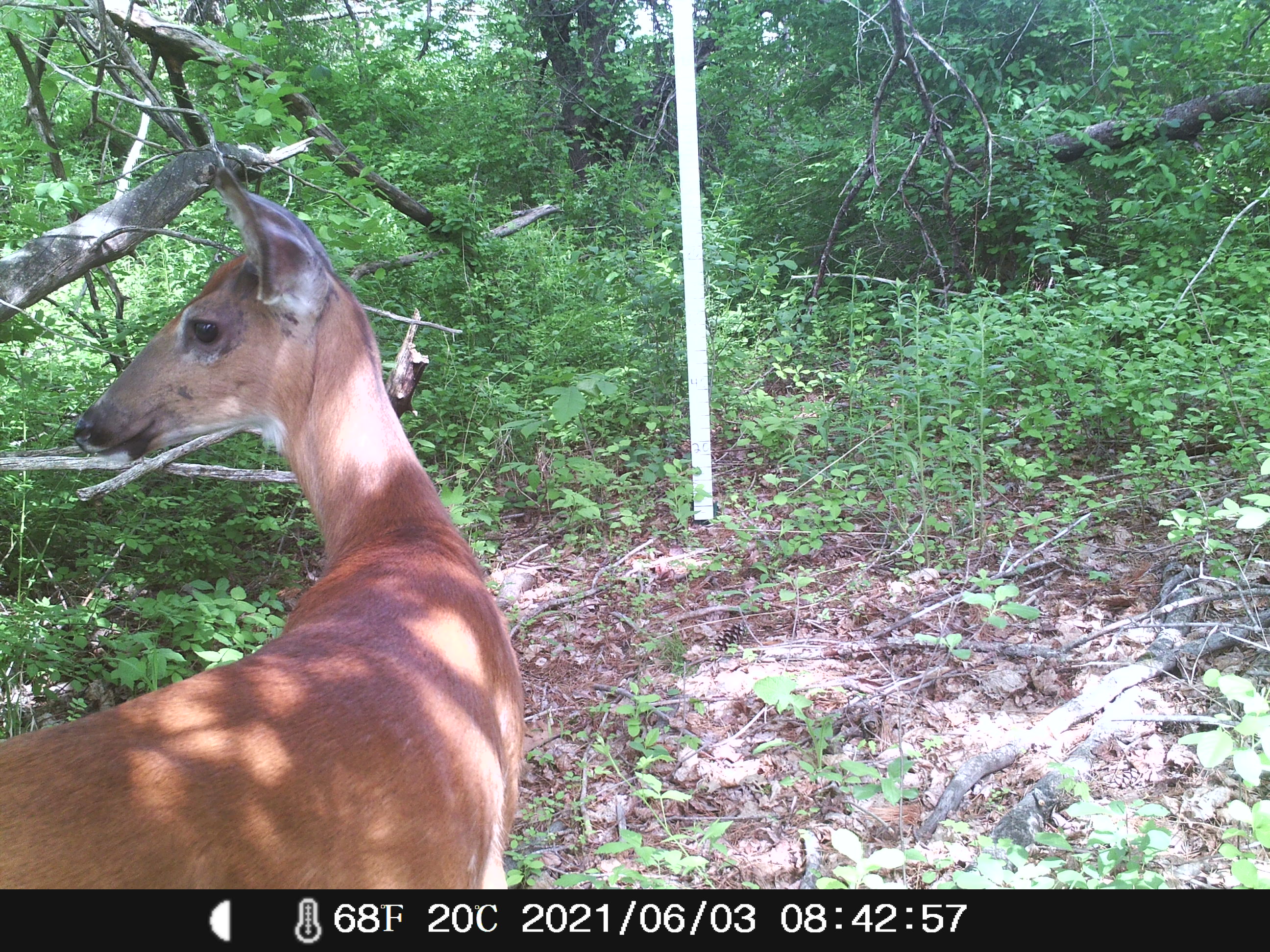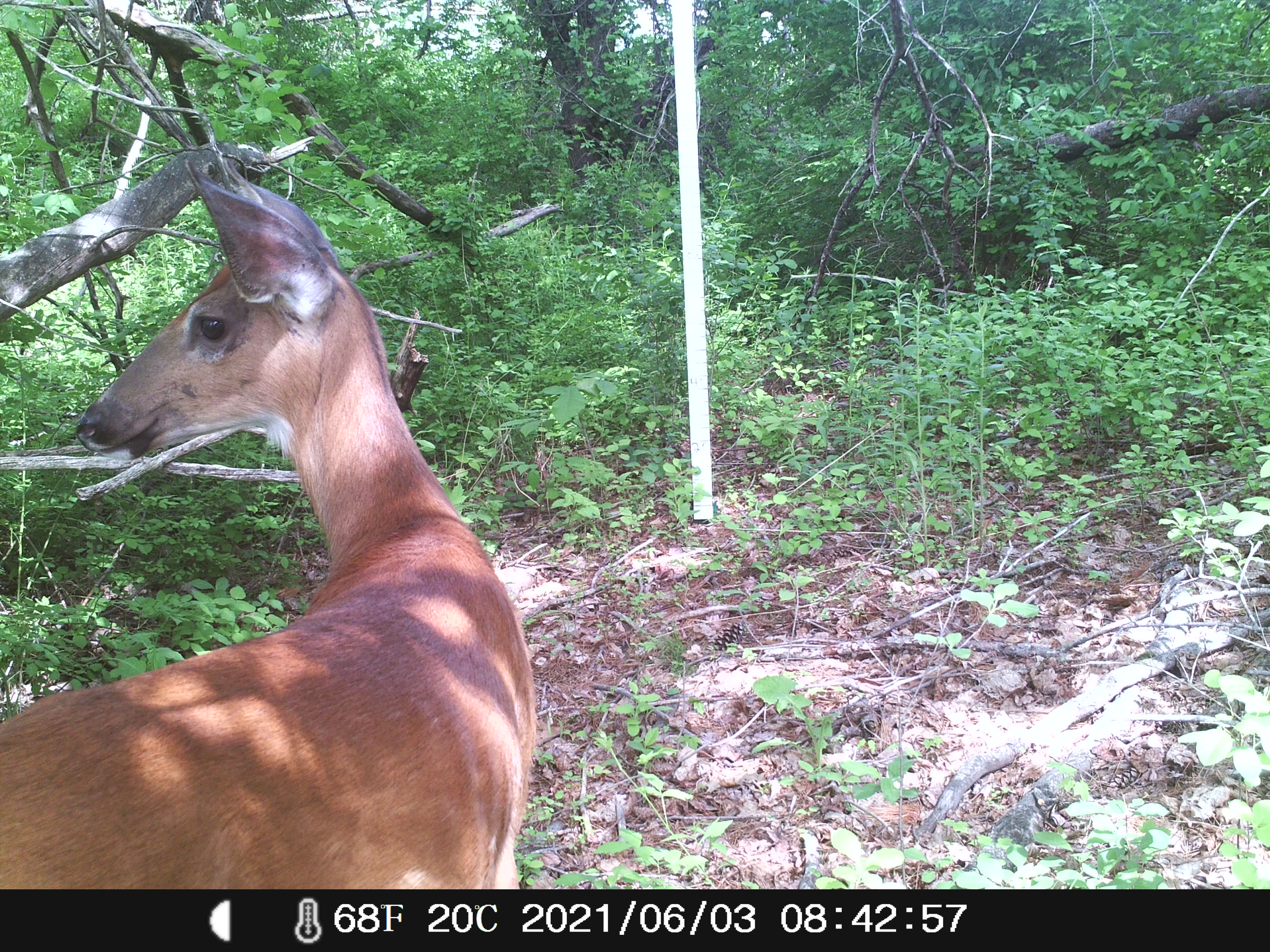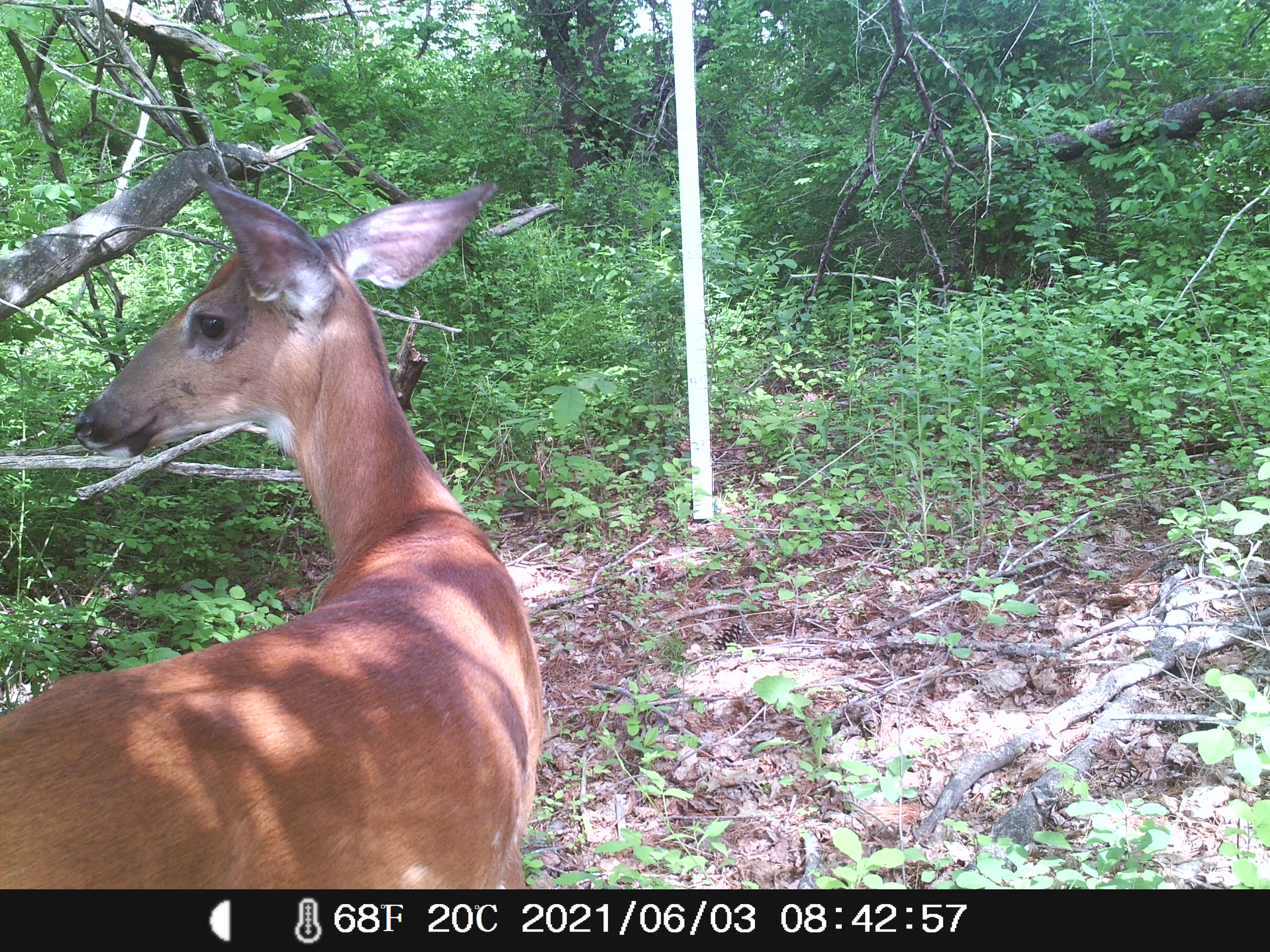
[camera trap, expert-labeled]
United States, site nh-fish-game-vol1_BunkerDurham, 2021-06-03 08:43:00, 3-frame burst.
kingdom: Animalia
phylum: Chordata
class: Mammalia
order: Artiodactyla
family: Cervidae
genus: Odocoileus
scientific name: Odocoileus virginianus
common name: white-tailed deer